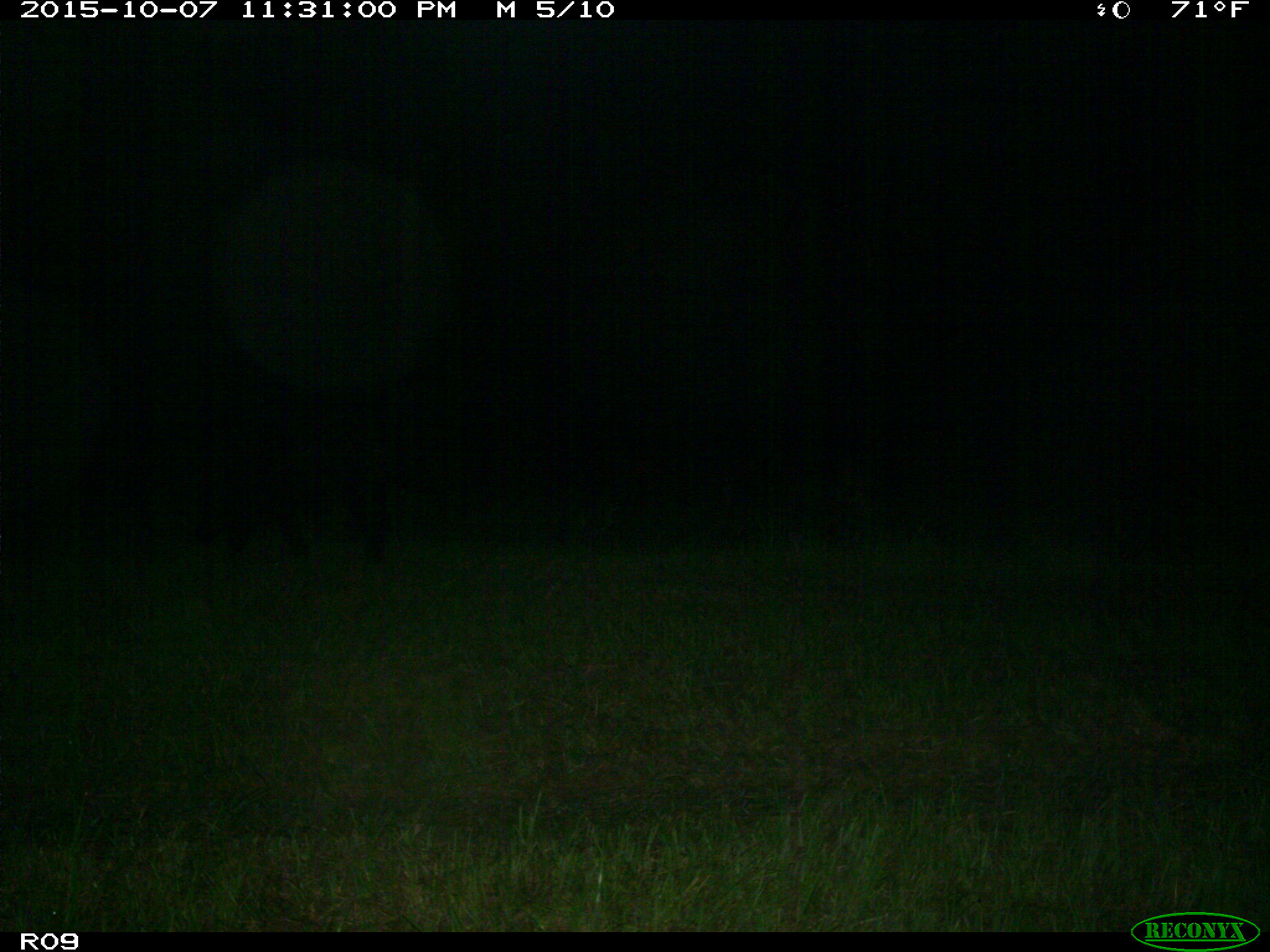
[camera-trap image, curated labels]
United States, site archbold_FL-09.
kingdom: Animalia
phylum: Chordata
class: Mammalia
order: Artiodactyla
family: Suidae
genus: Sus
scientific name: Sus scrofa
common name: wild boar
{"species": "Sus scrofa (wild boar)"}